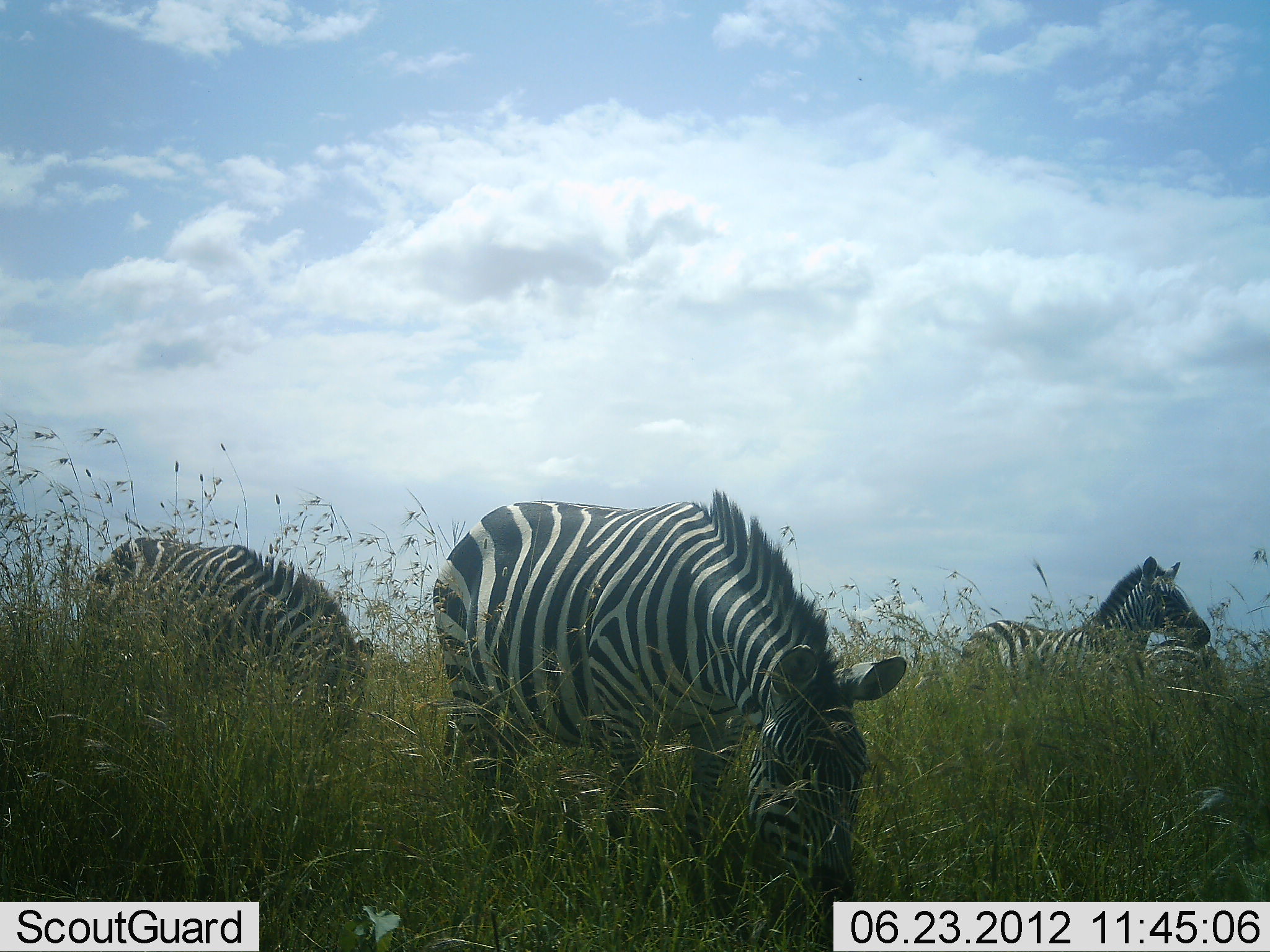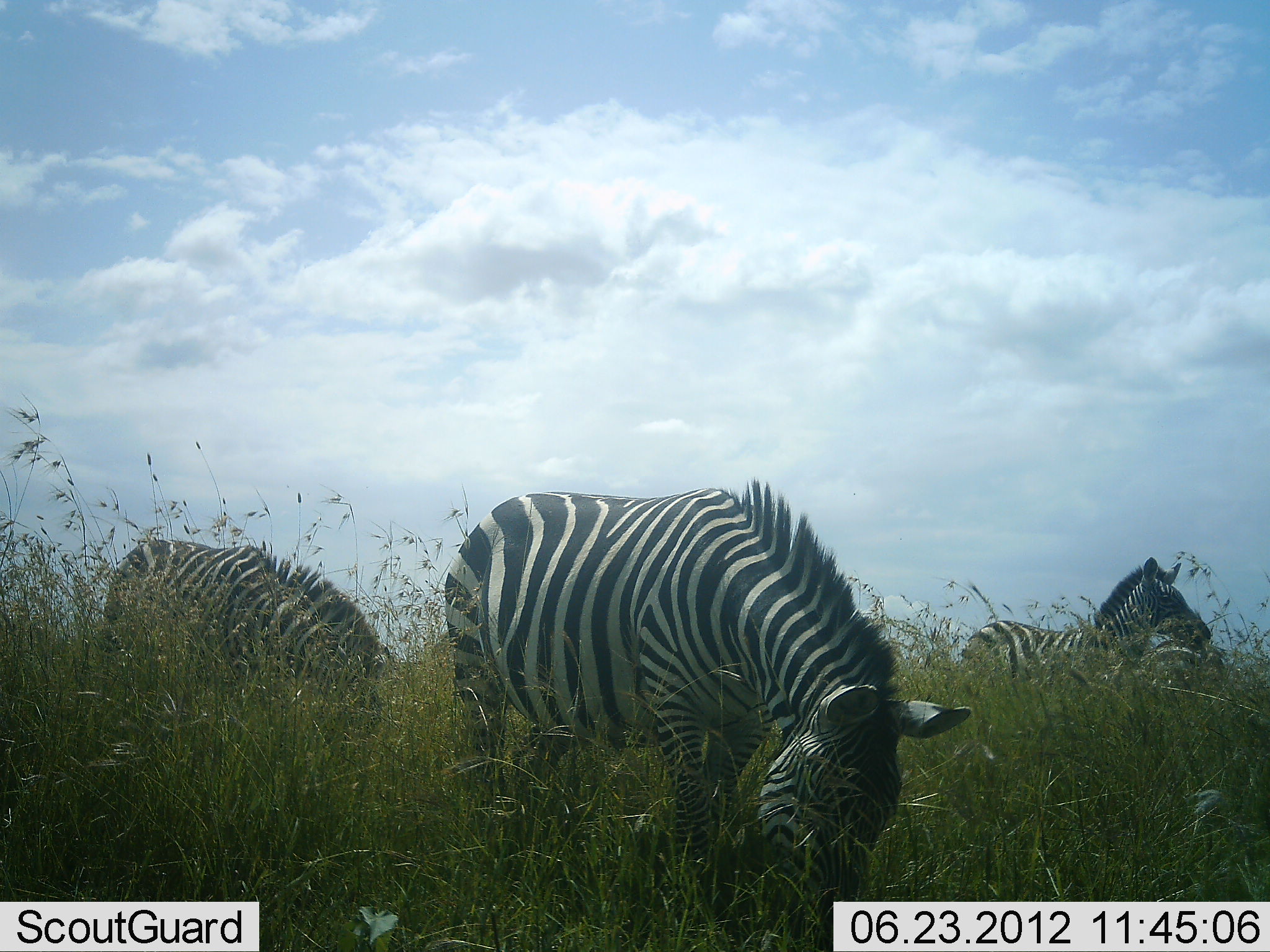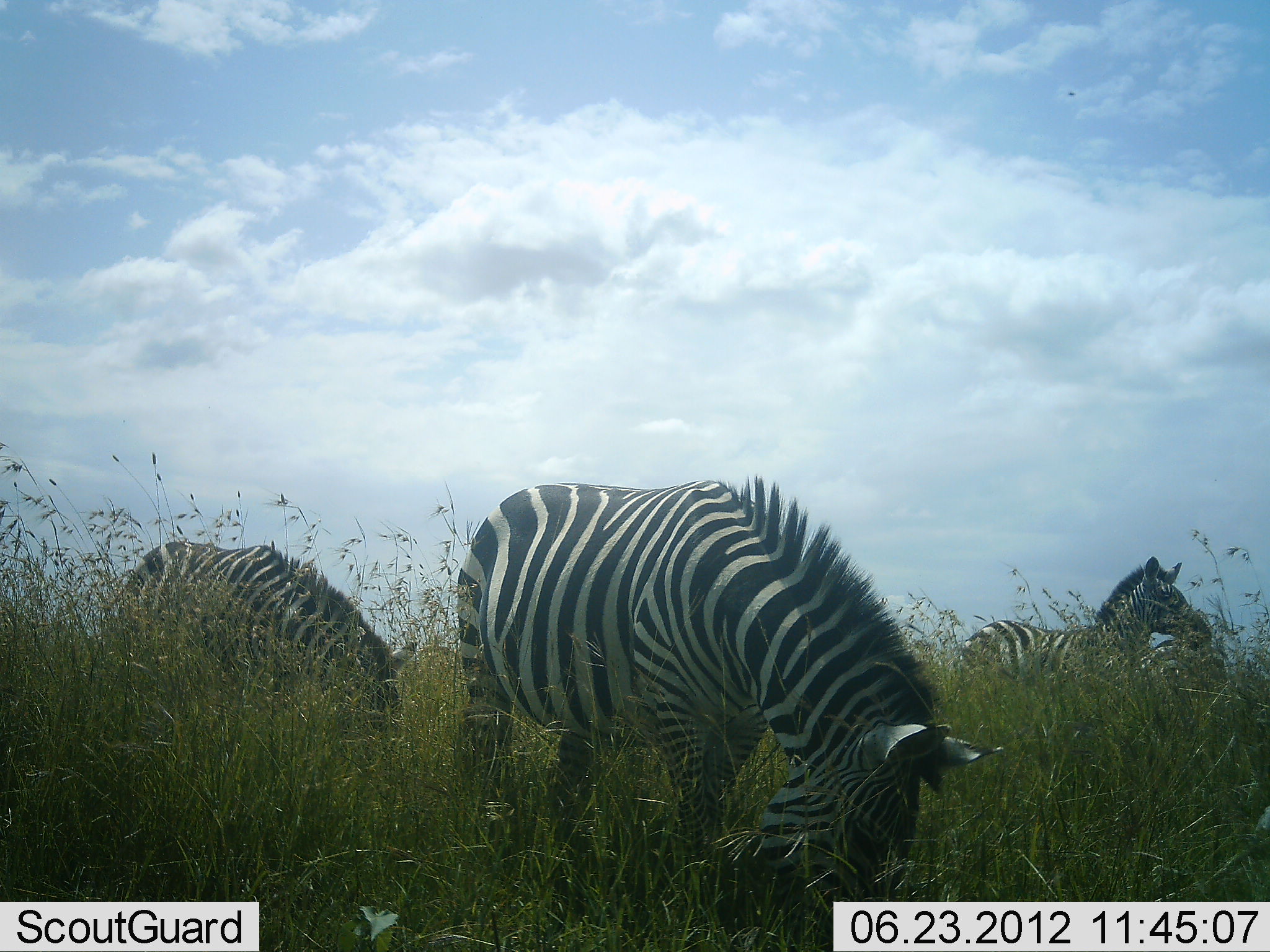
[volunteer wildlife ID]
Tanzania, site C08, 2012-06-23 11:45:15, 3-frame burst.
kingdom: Animalia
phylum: Chordata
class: Mammalia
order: Perissodactyla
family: Equidae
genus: Equus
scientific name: Equus quagga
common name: plains zebra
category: zebra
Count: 4.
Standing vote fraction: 90%.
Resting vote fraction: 0%.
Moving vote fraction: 20%.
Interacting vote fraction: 0%.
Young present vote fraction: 0%.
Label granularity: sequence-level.